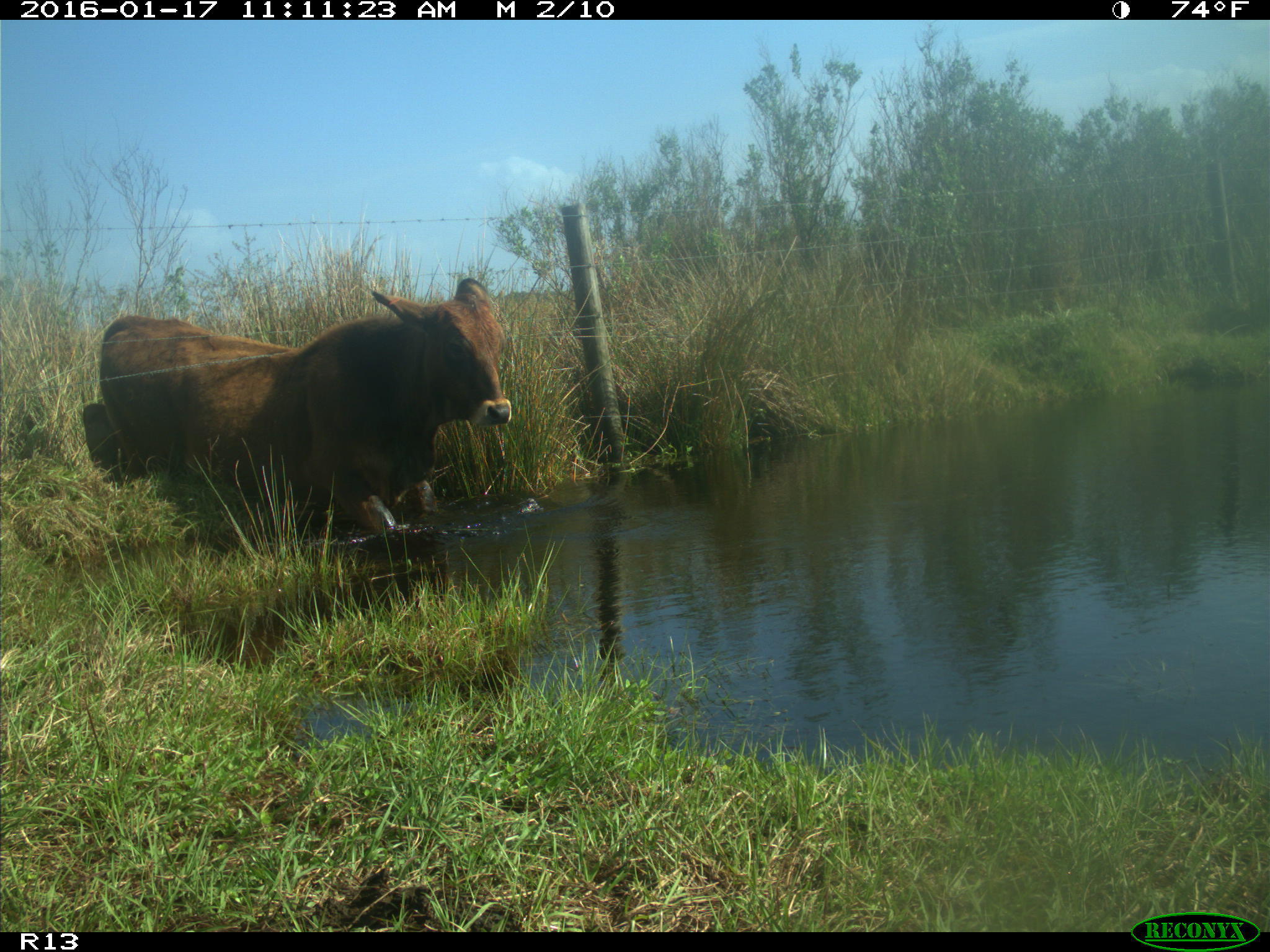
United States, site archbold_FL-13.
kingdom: Animalia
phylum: Chordata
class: Mammalia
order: Artiodactyla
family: Bovidae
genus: Bos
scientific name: Bos taurus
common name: domestic cow